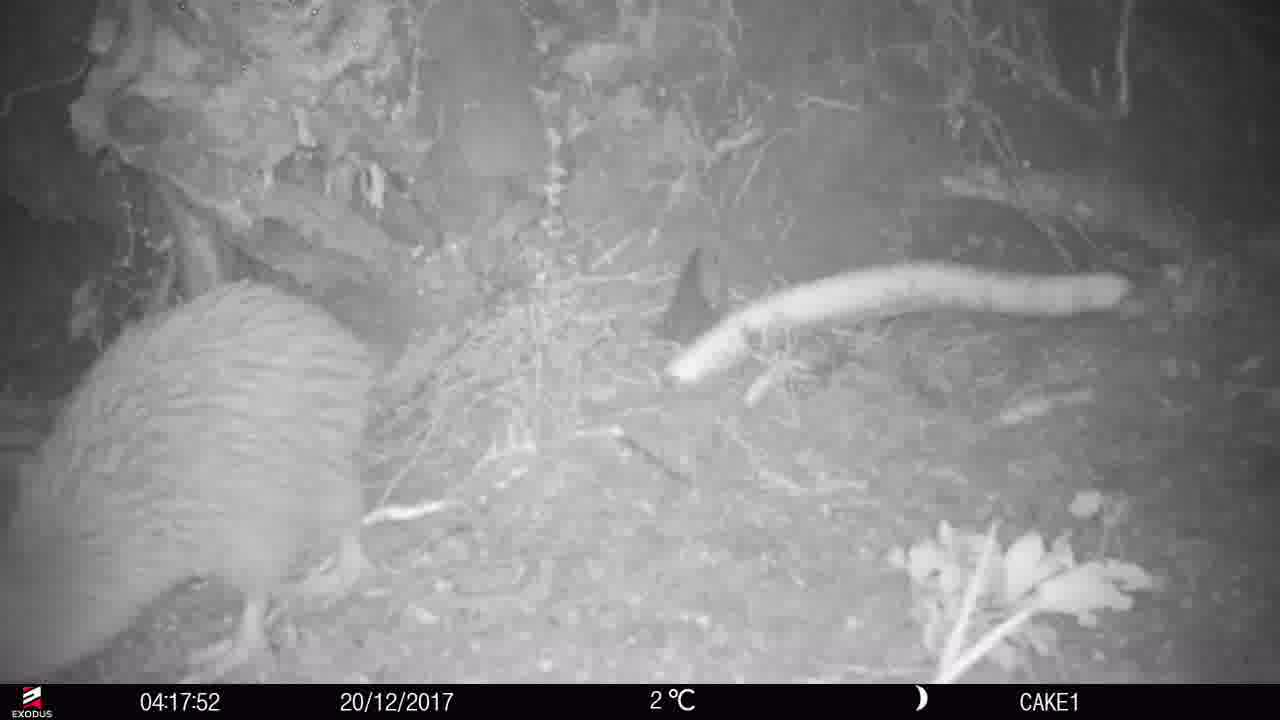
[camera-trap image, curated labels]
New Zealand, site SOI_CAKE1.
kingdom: Animalia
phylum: Chordata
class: Aves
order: Apterygiformes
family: Apterygidae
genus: Apteryx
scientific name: Apteryx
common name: kiwi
Kiwi (Apteryx).